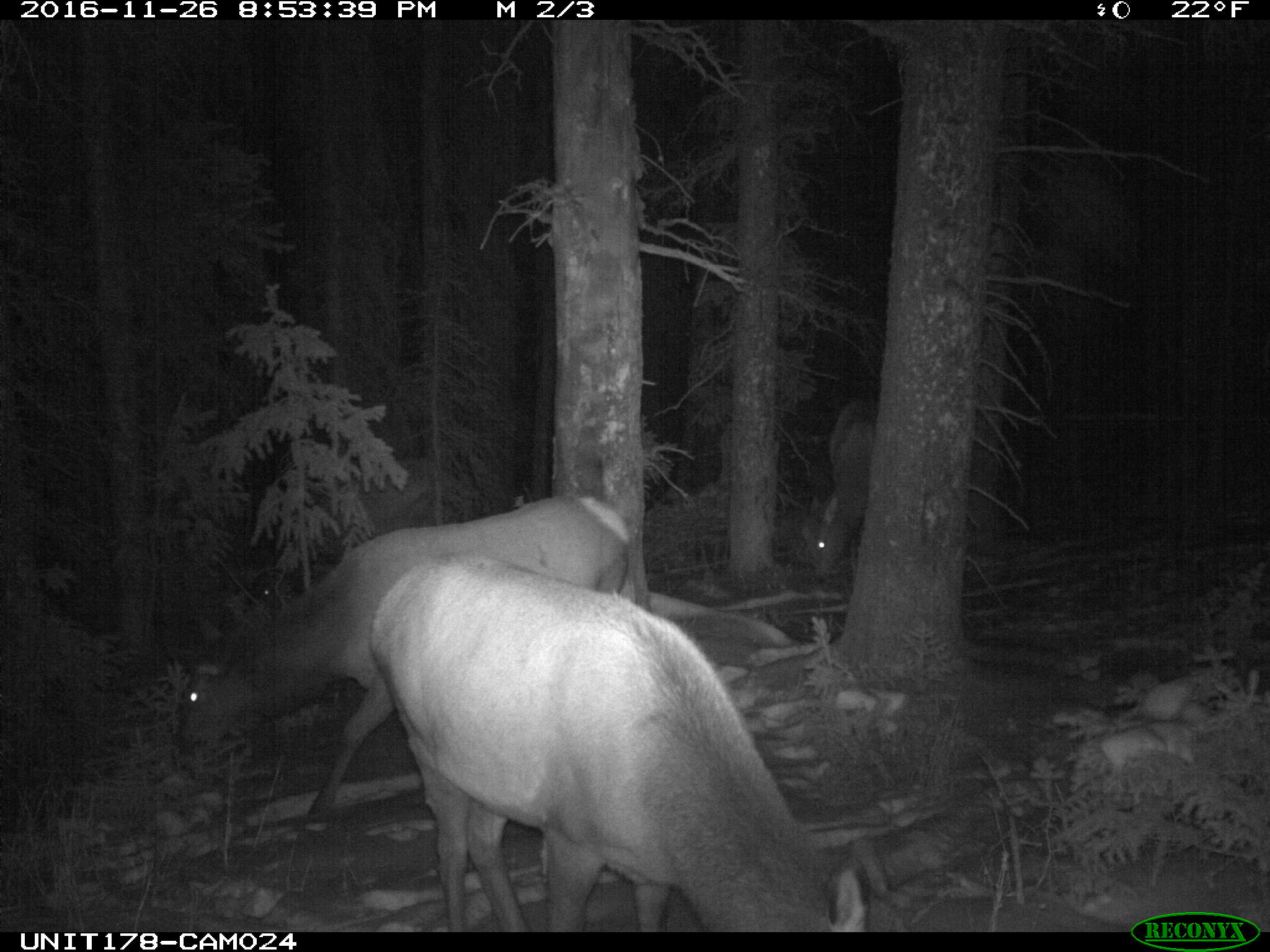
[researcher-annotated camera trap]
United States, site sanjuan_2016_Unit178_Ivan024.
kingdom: Animalia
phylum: Chordata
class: Mammalia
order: Artiodactyla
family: Cervidae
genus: Cervus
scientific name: Cervus elaphus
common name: red deer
Cervus elaphus (red deer).